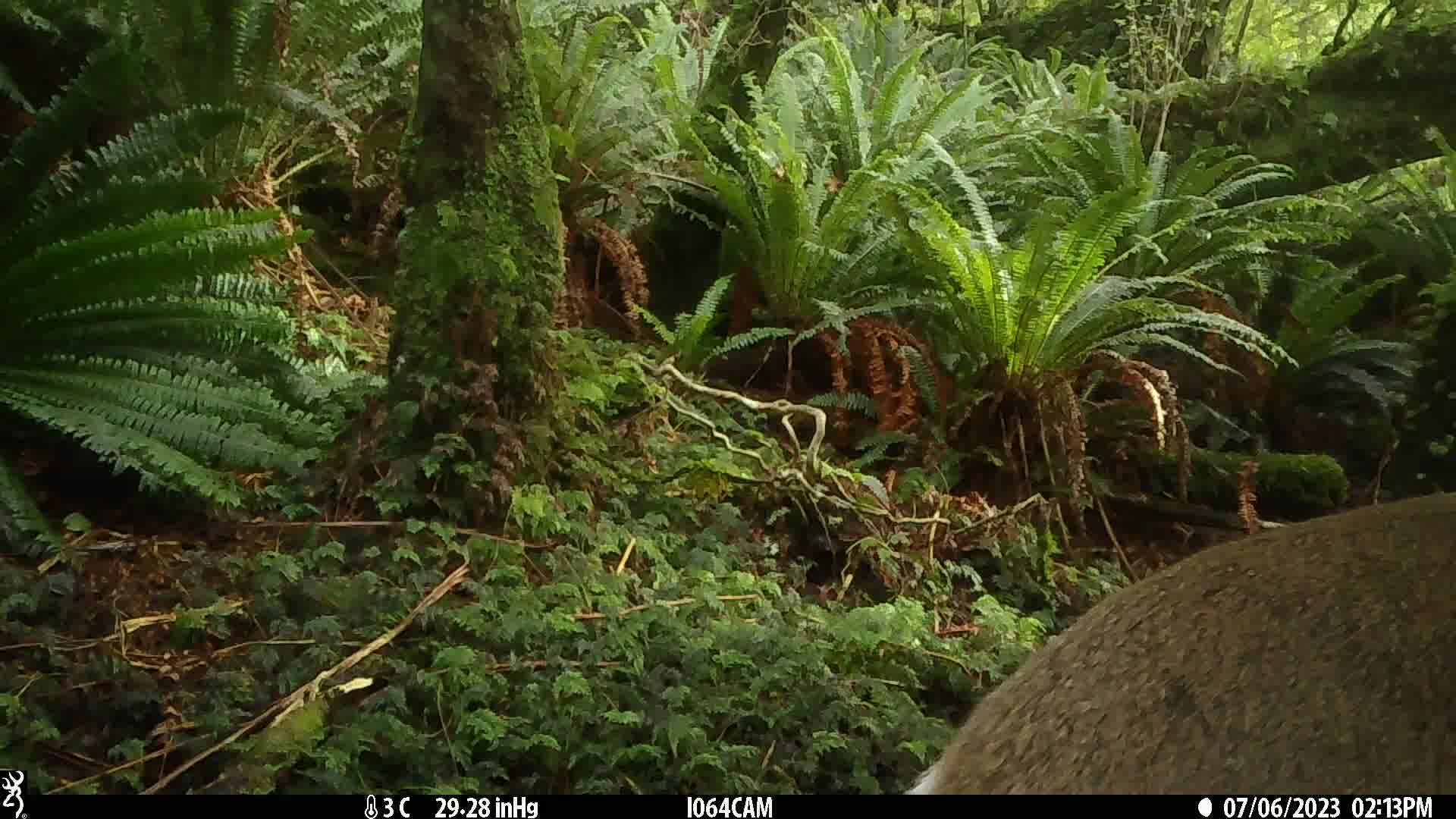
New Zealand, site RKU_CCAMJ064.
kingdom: Animalia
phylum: Chordata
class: Mammalia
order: Artiodactyla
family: Cervidae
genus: Odocoileus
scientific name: Odocoileus virginianus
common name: white-tailed deer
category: white tailed deer